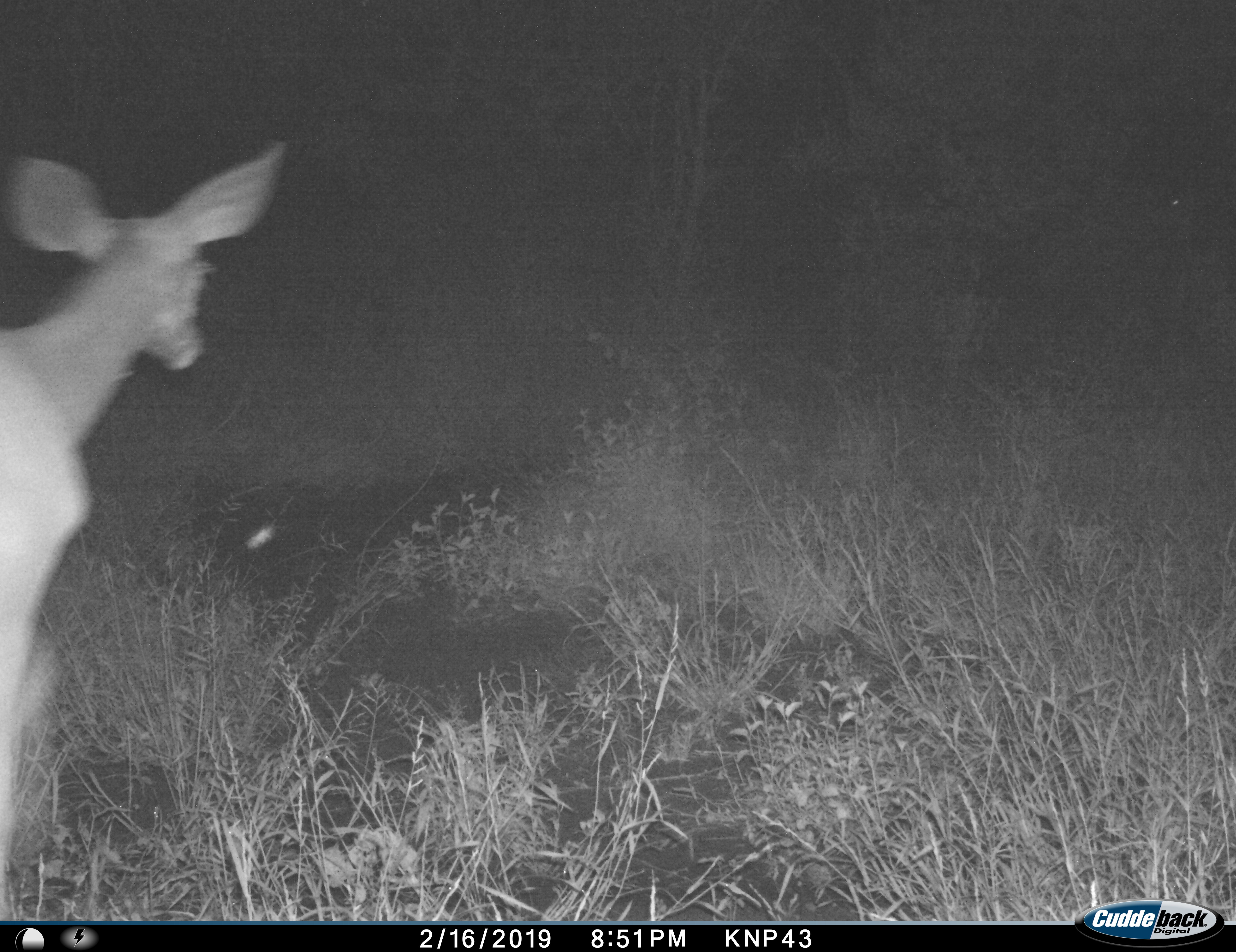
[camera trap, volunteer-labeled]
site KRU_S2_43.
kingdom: Animalia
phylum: Chordata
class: Mammalia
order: Artiodactyla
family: Bovidae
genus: Aepyceros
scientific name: Aepyceros melampus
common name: impala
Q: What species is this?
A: Impala (Aepyceros melampus).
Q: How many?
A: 1.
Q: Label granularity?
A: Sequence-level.